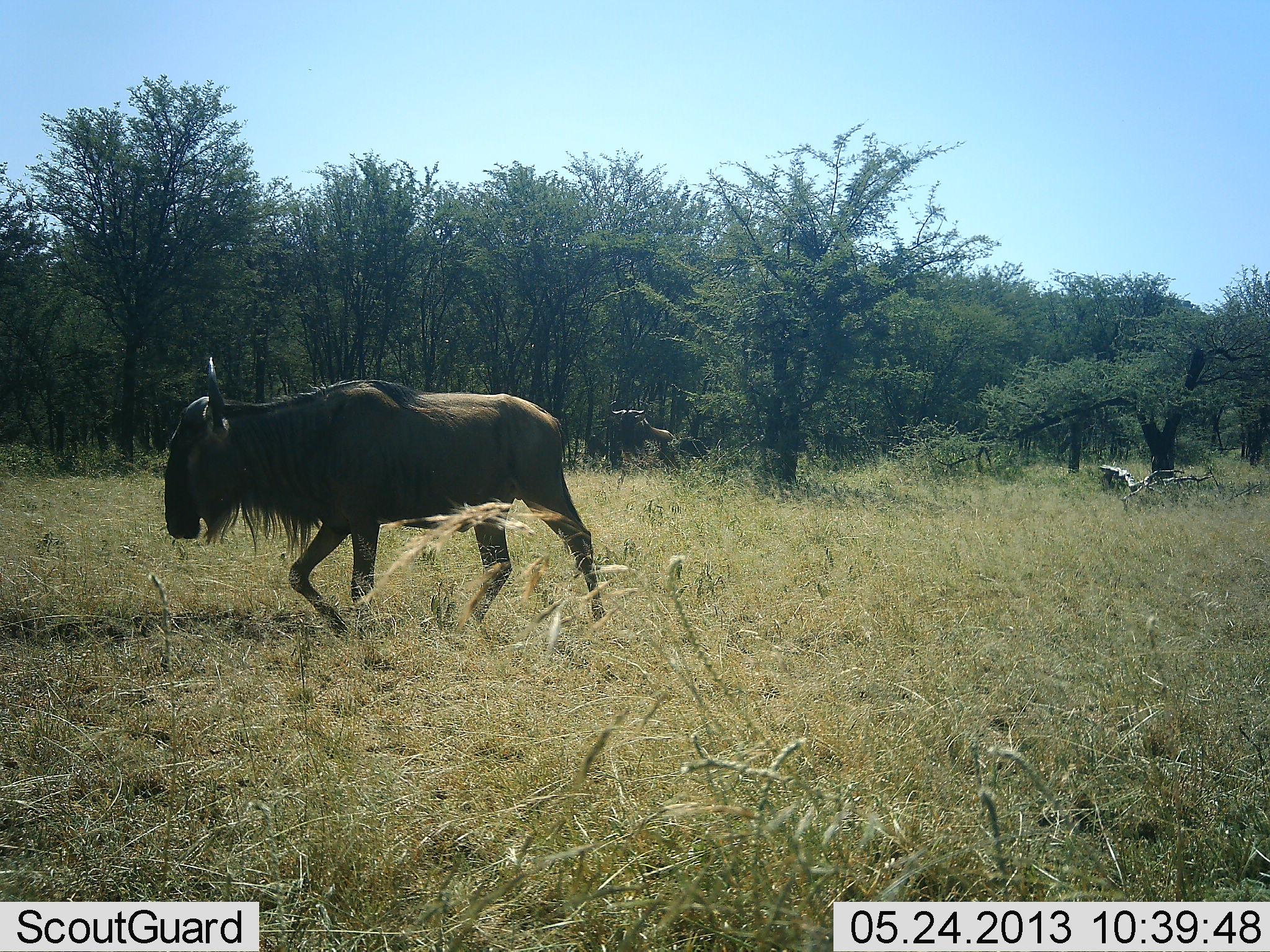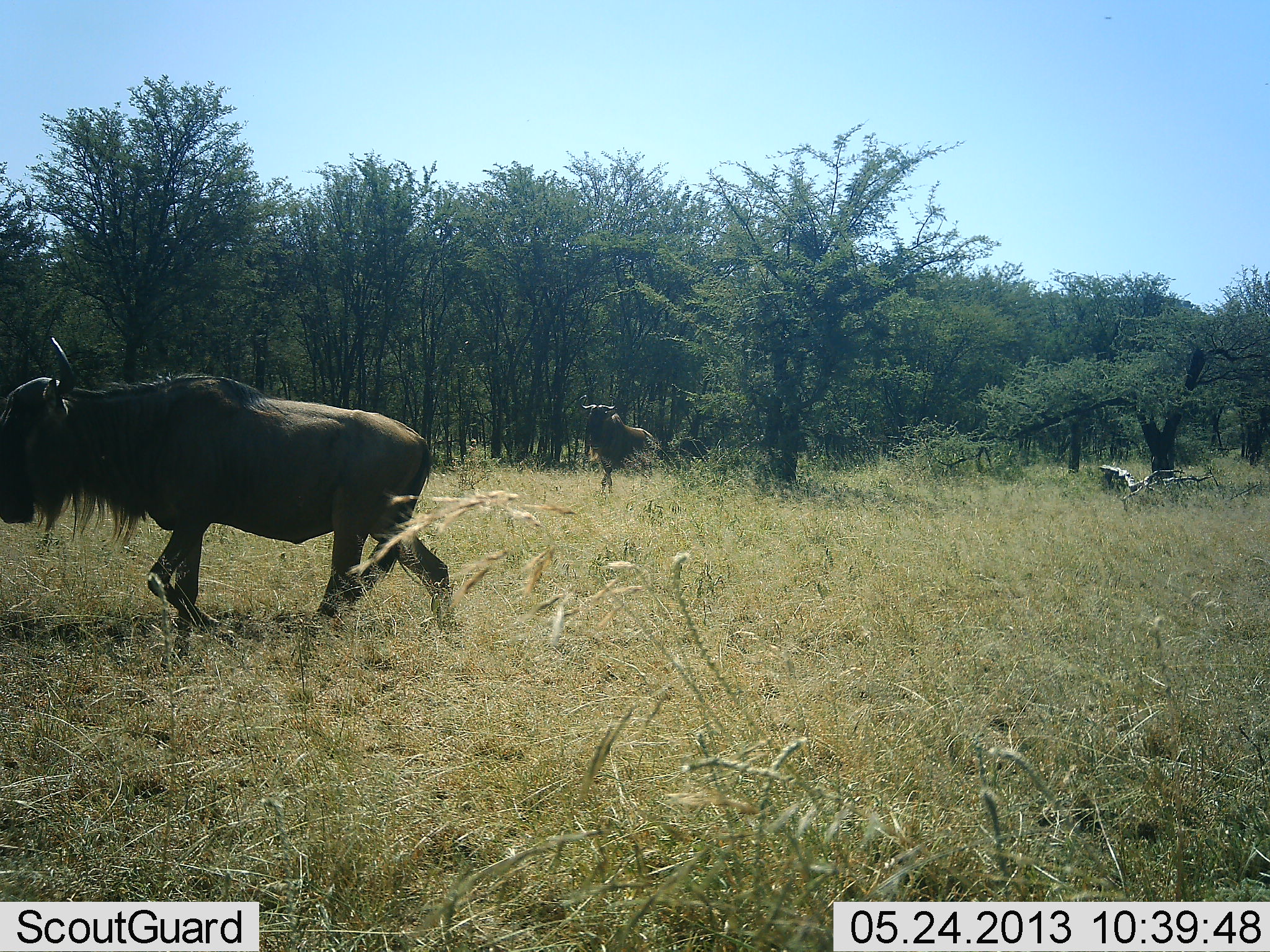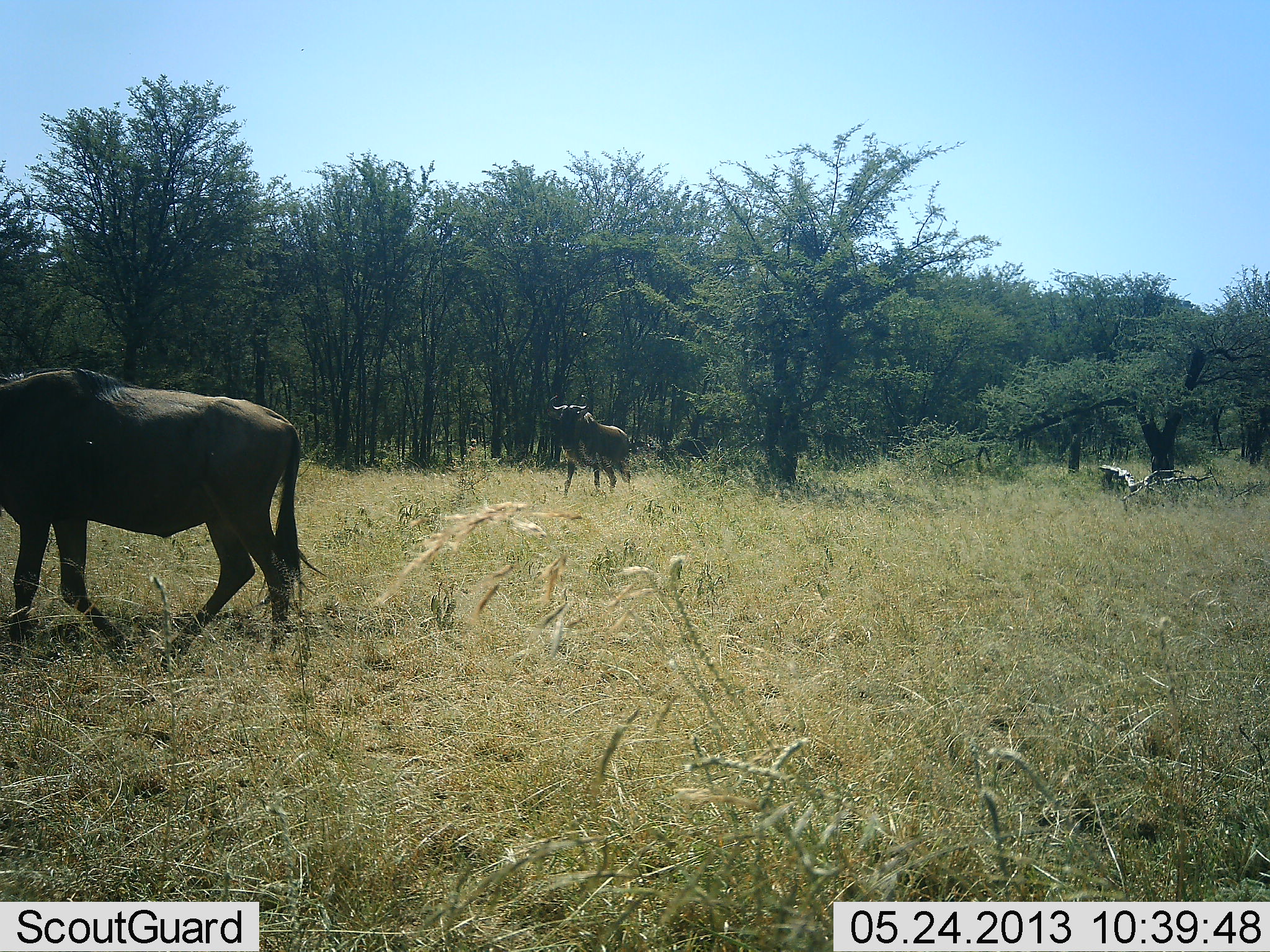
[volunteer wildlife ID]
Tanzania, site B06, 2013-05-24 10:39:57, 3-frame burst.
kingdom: Animalia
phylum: Chordata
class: Mammalia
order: Artiodactyla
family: Bovidae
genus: Connochaetes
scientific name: Connochaetes taurinus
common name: blue wildebeest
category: wildebeest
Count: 2.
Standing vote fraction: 10%.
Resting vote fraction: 0%.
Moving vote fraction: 95%.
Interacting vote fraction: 5%.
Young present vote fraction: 0%.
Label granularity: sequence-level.